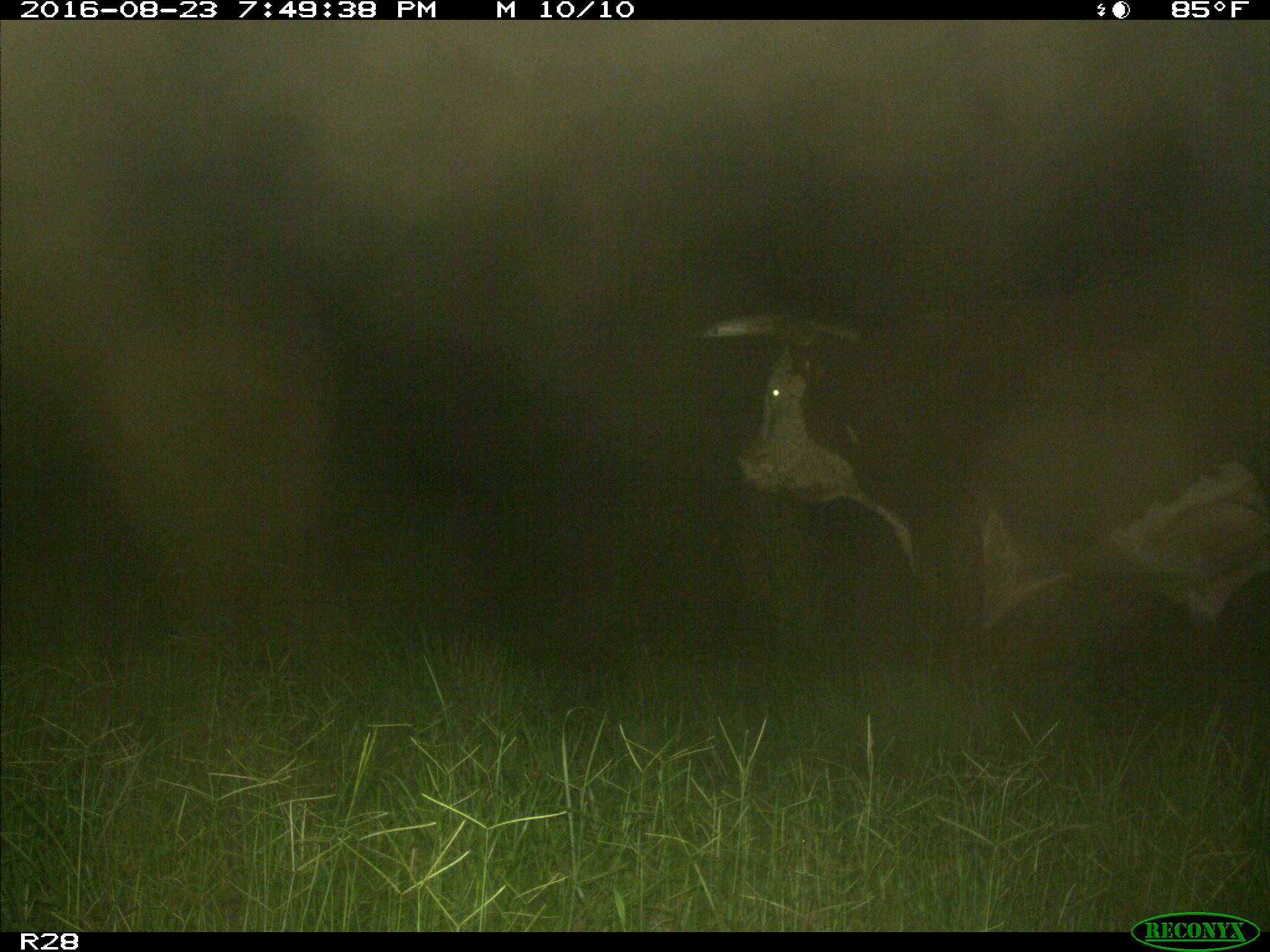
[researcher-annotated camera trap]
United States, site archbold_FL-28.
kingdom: Animalia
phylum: Chordata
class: Mammalia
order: Artiodactyla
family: Bovidae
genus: Bos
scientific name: Bos taurus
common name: domestic cow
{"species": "Bos taurus (domestic cow)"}